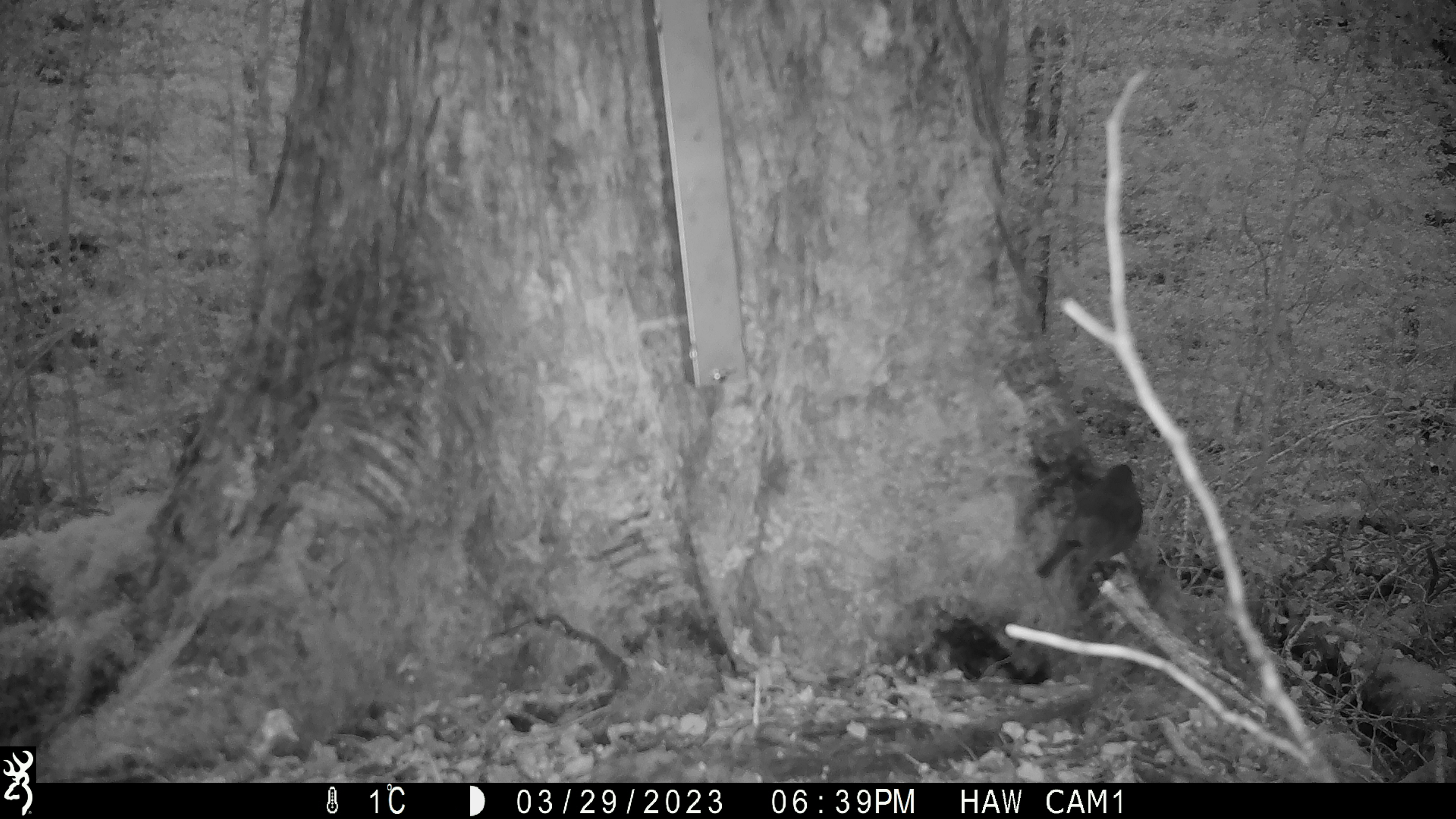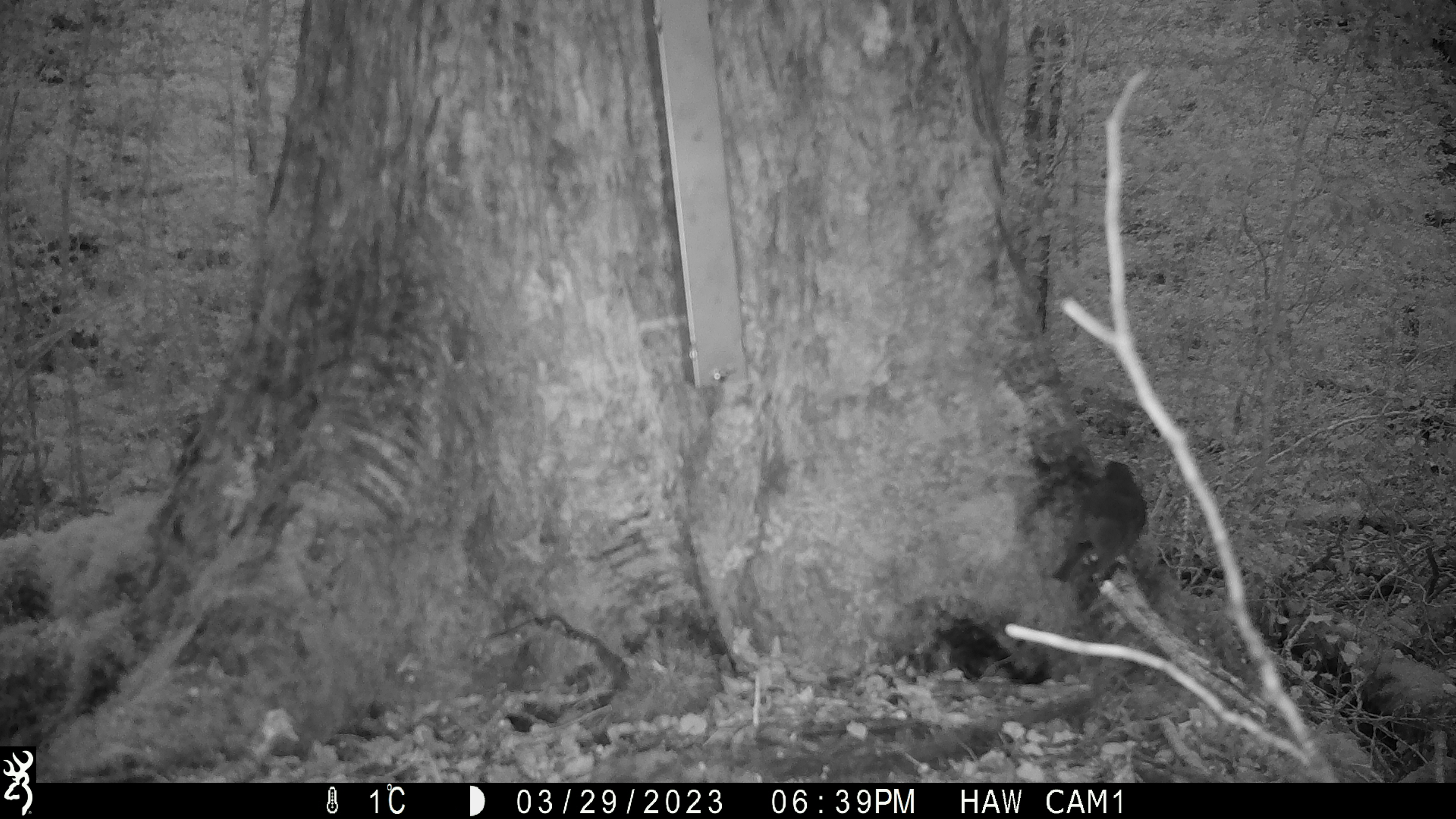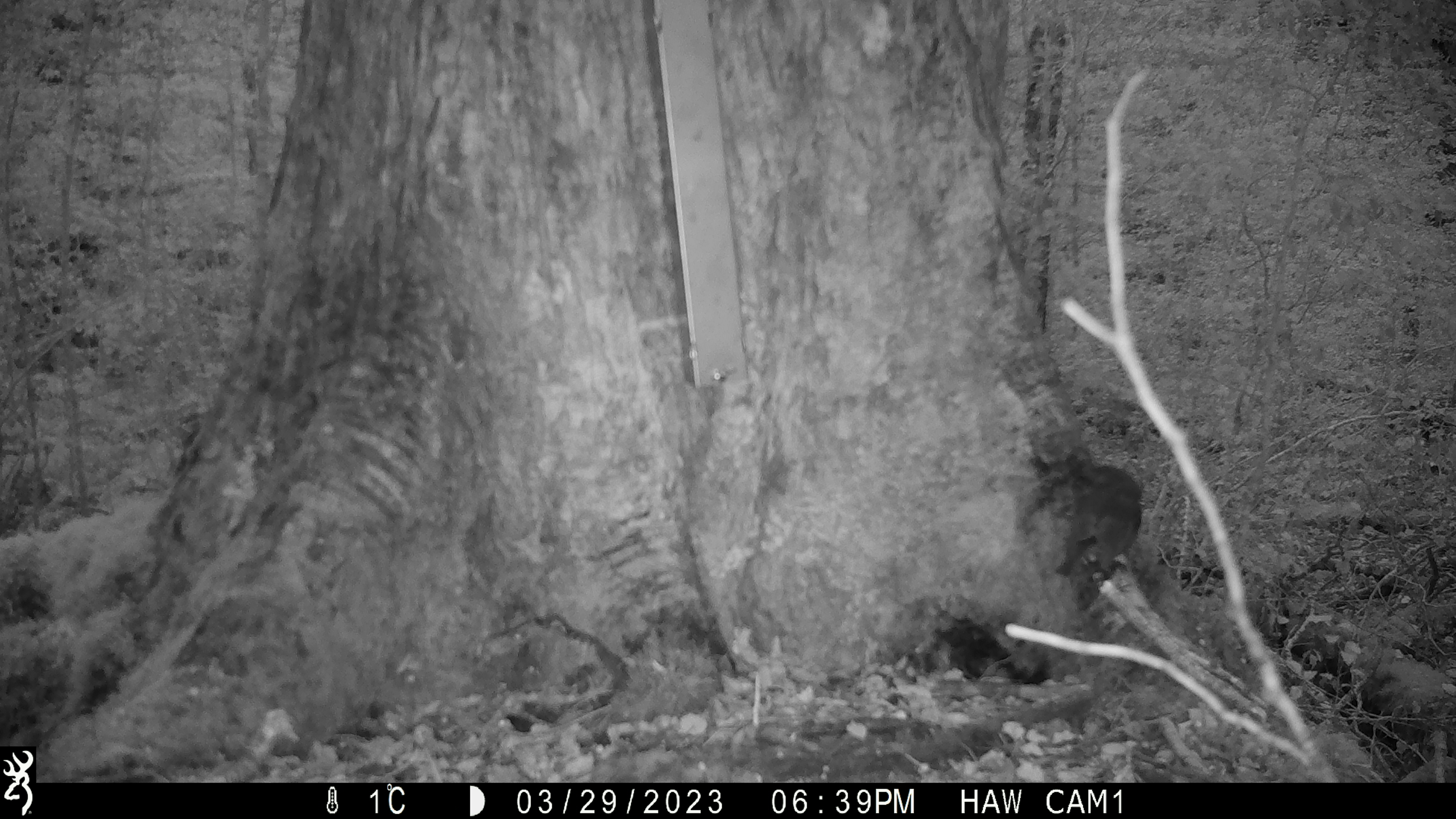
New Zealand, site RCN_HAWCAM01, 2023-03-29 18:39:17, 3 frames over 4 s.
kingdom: Animalia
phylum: Chordata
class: Aves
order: Passeriformes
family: Petroicidae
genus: Petroica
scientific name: Petroica australis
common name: new zealand robin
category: robin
Robin (new zealand robin) (Petroica australis).